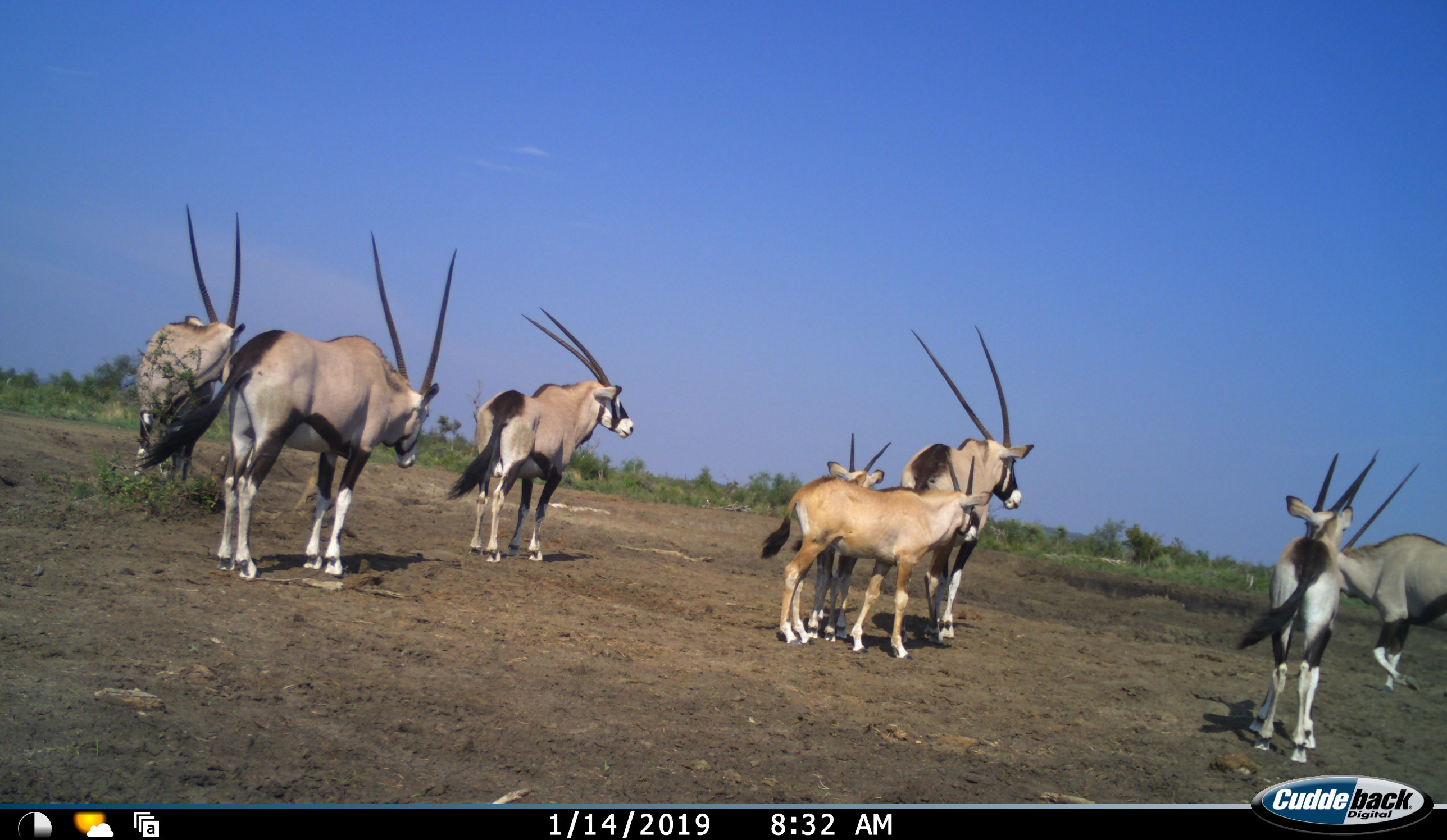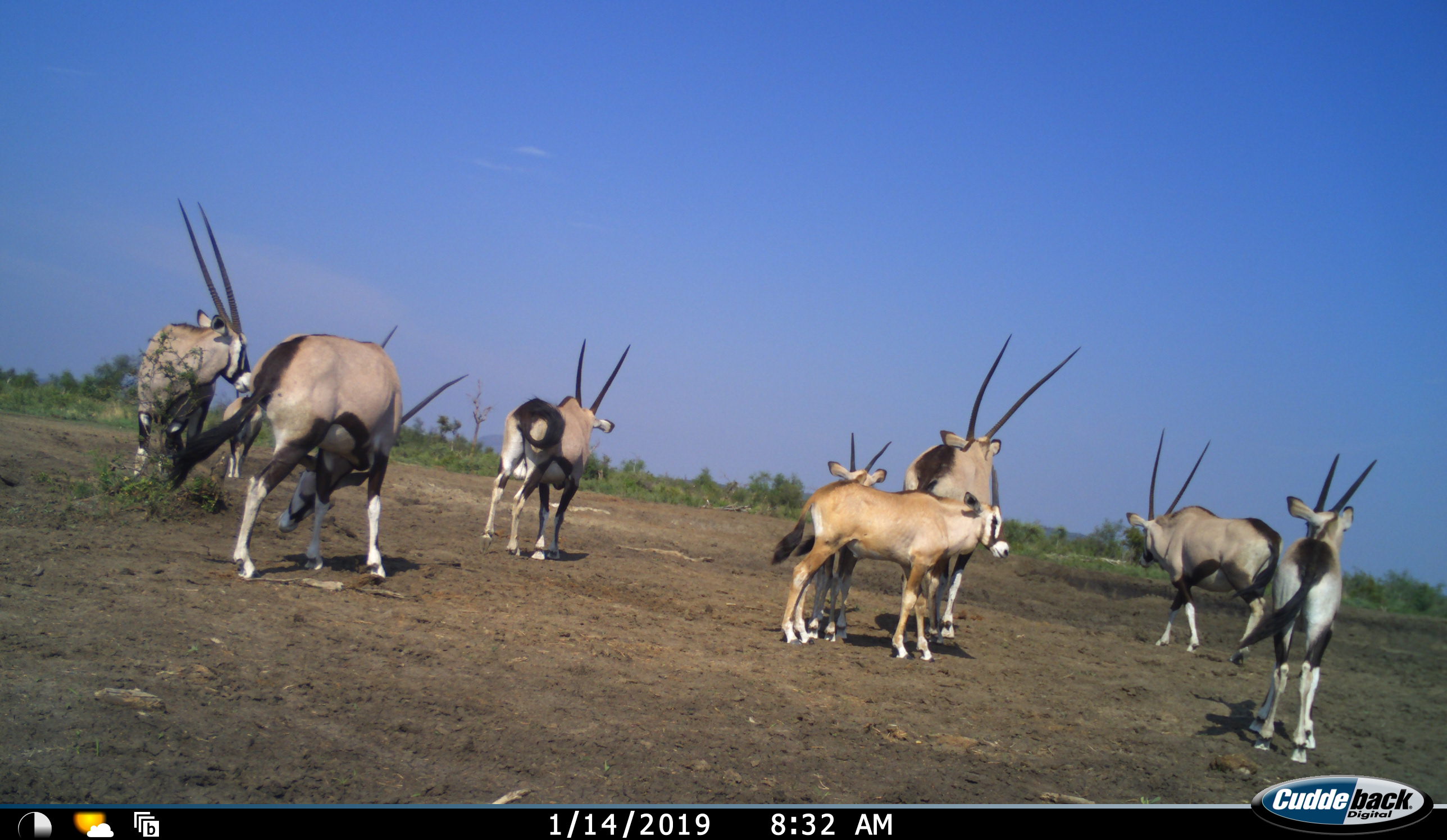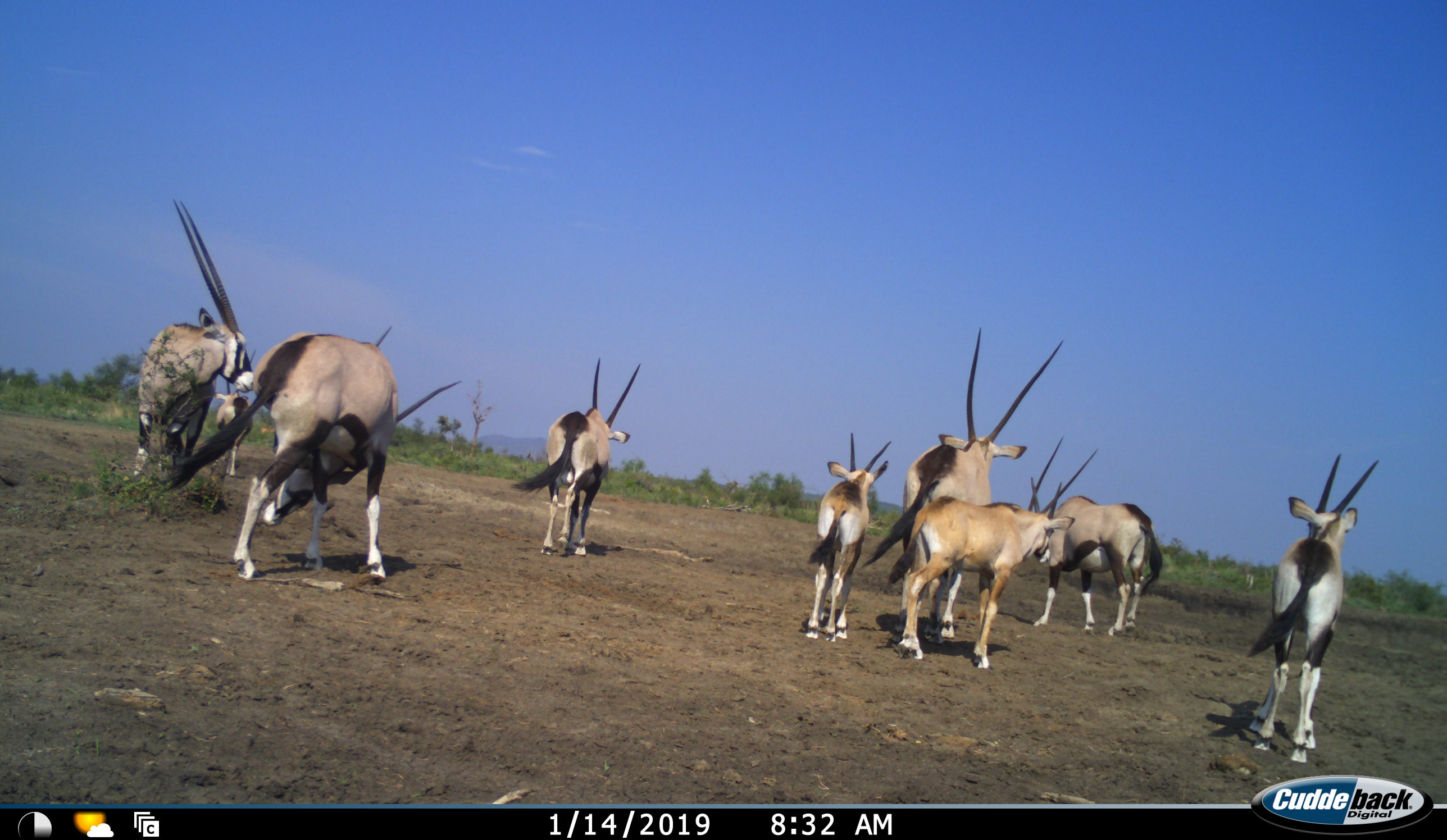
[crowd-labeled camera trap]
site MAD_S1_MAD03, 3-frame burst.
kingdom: Animalia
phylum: Chordata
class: Mammalia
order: Artiodactyla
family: Bovidae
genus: Oryx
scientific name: Oryx gazella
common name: gemsbok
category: oryx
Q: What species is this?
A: Oryx (gemsbok) (Oryx gazella).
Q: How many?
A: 8.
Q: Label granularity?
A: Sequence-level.